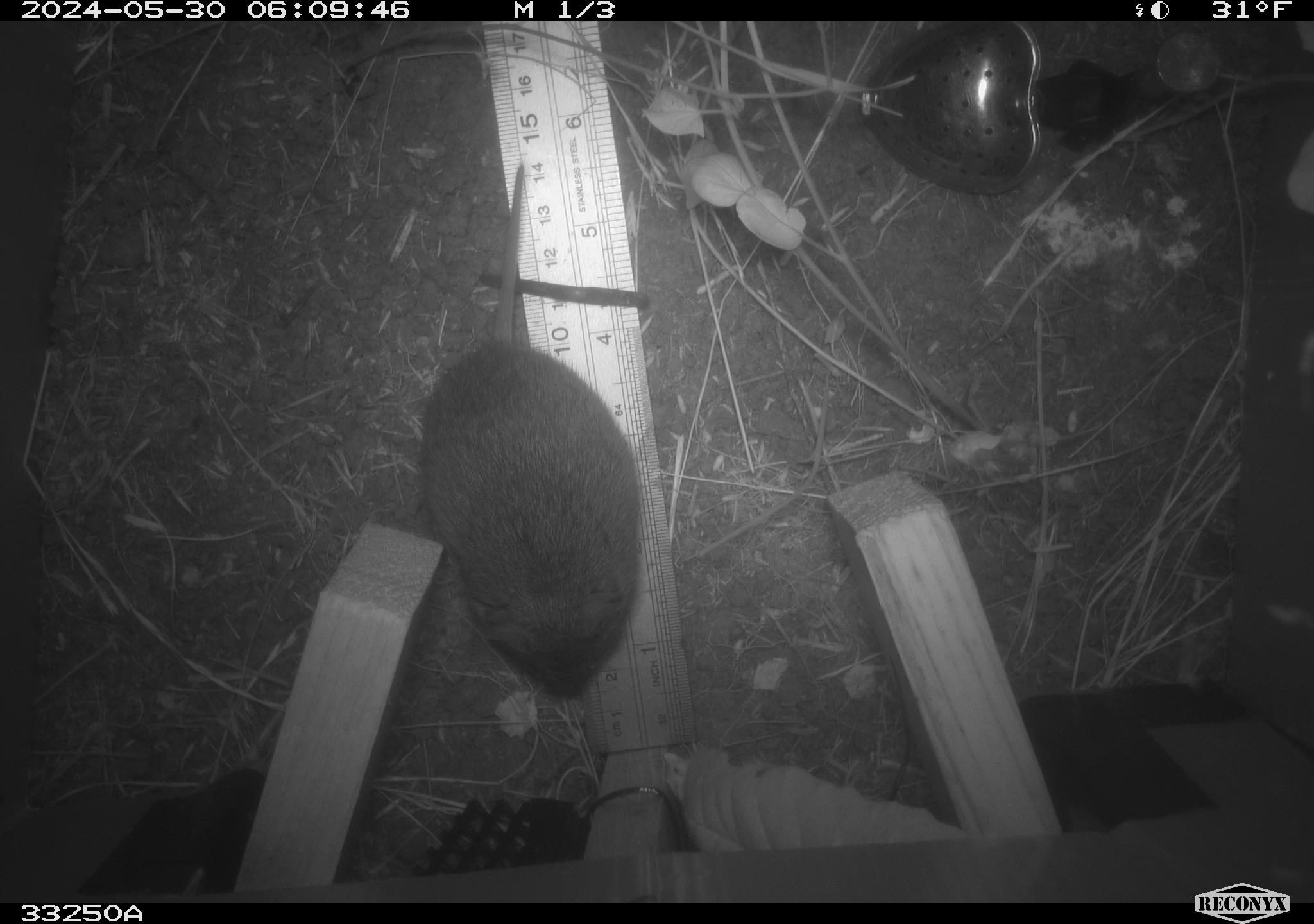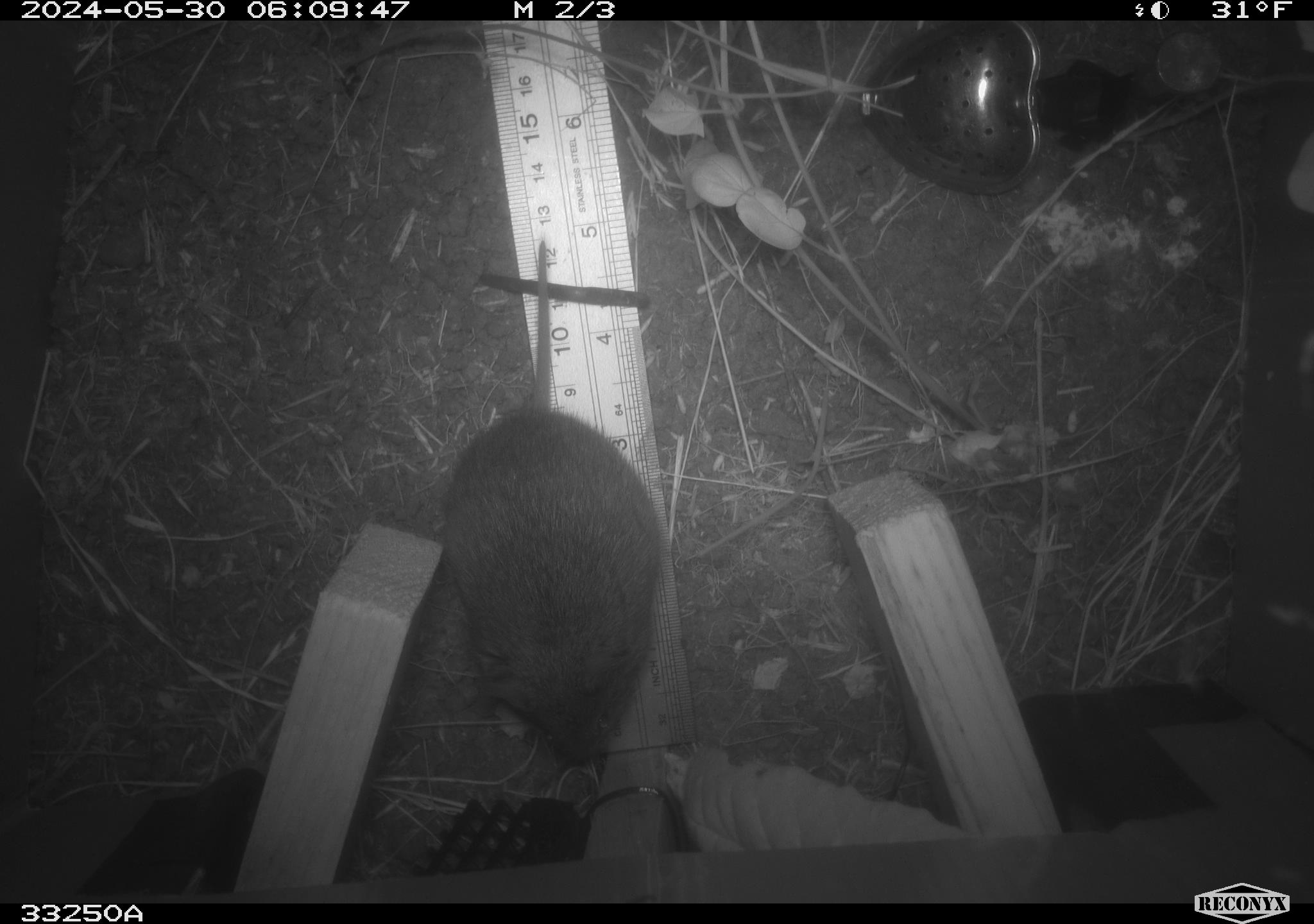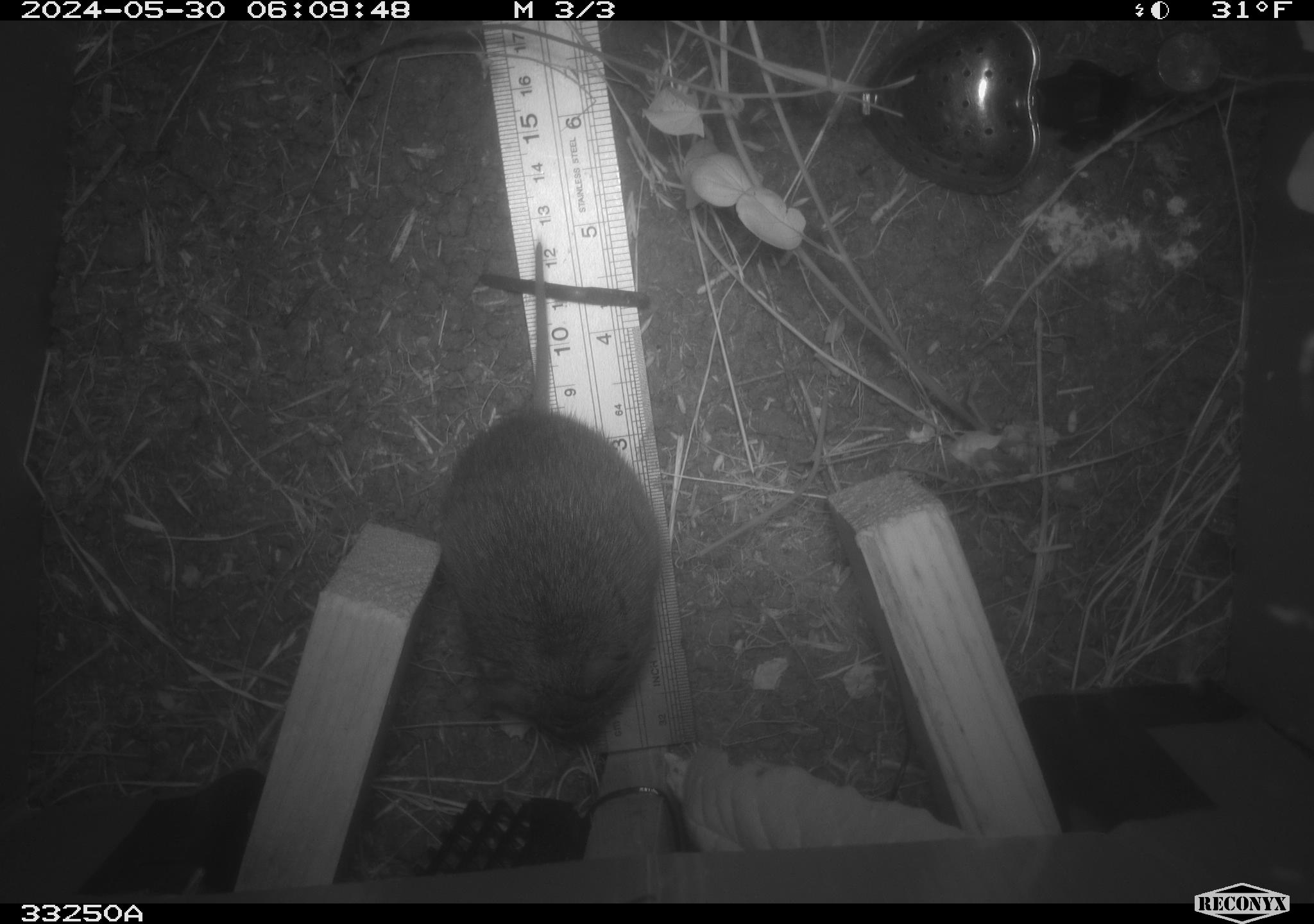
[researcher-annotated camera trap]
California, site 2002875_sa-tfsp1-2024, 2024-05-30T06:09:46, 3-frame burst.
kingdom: Animalia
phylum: Chordata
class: Mammalia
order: Rodentia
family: Cricetidae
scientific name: Arvicolinae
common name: voles, lemmings, and muskrats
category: arvicolinae subfamily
Arvicolinae subfamily (voles, lemmings, and muskrats) (Arvicolinae).